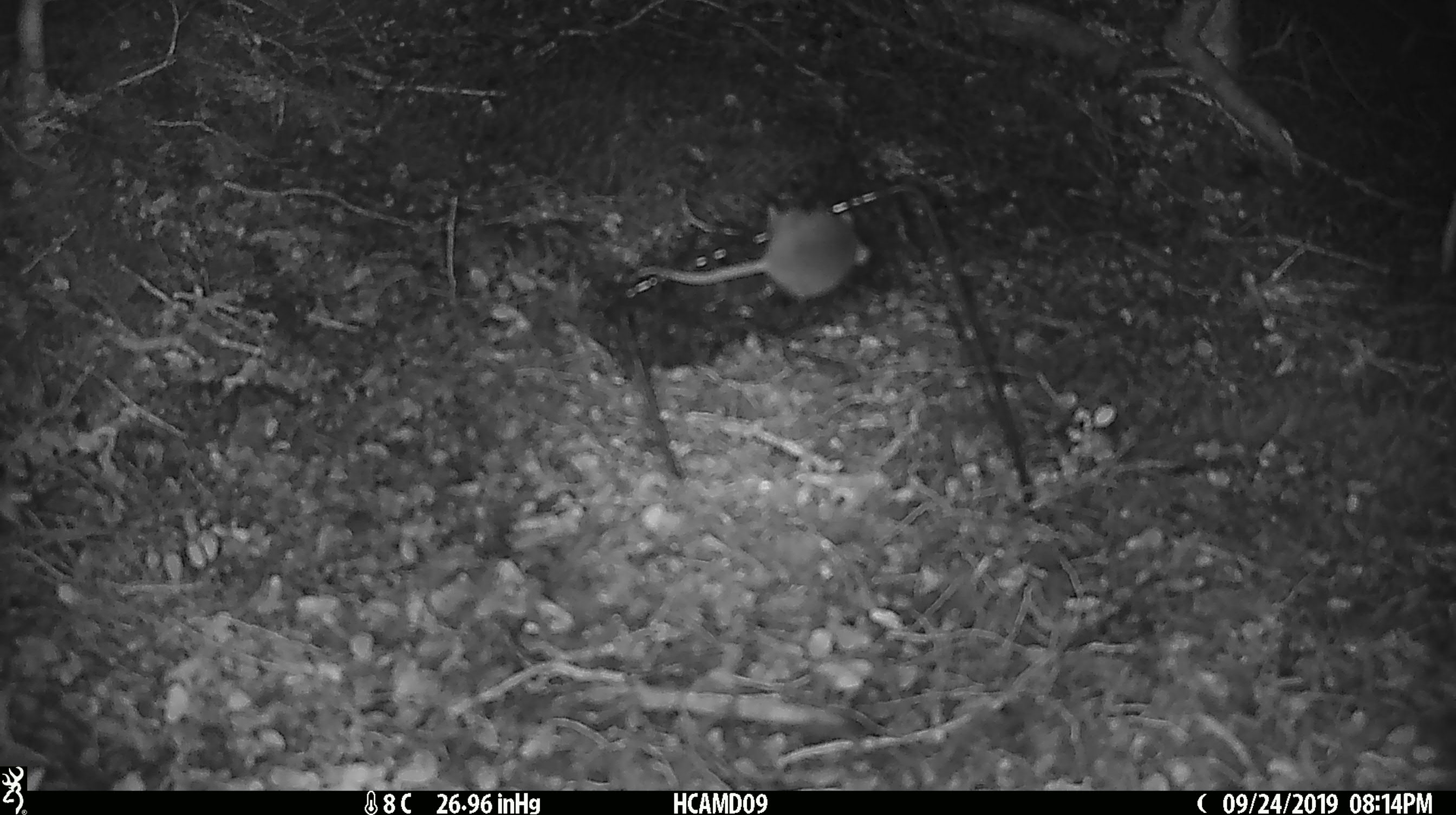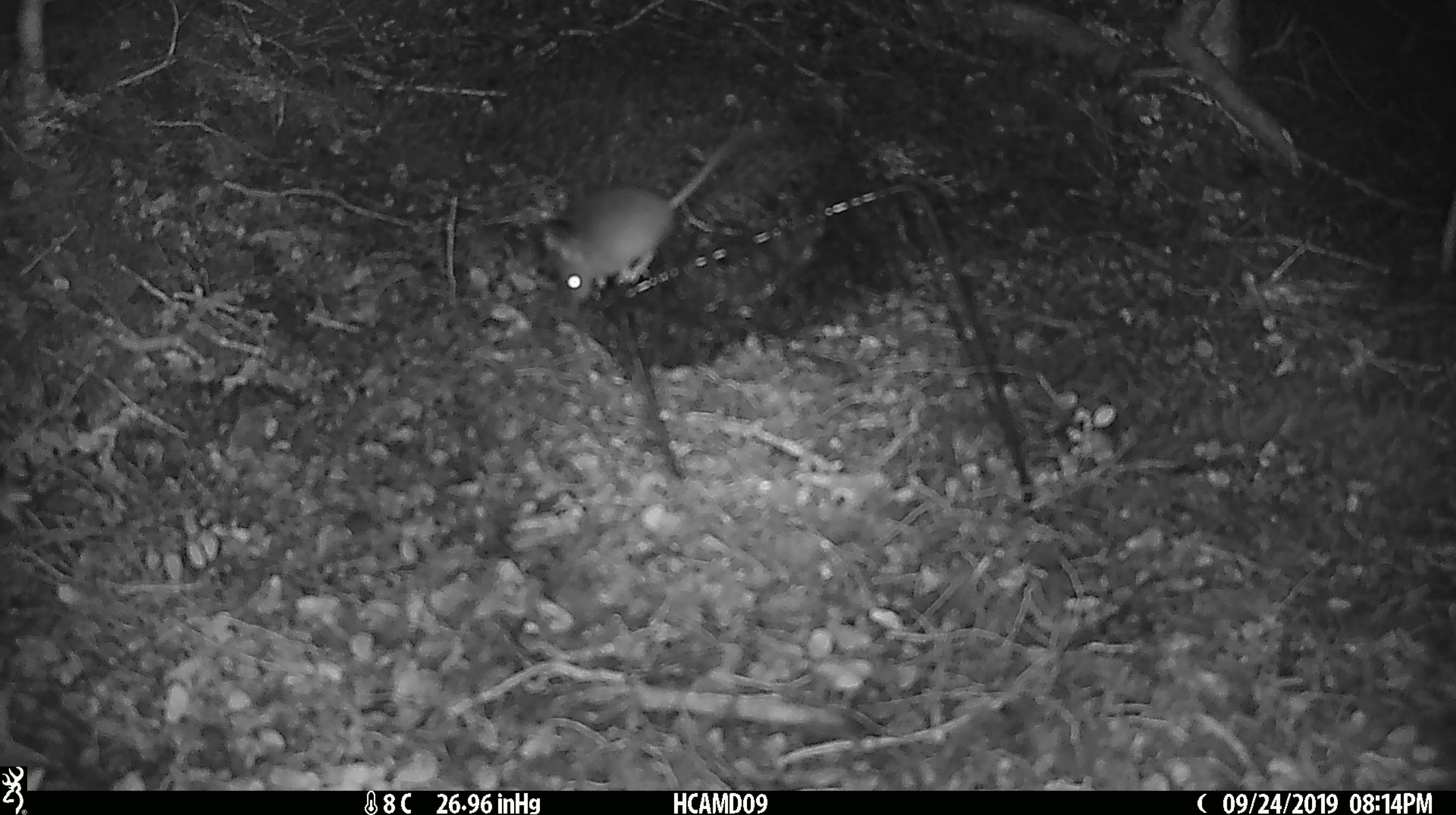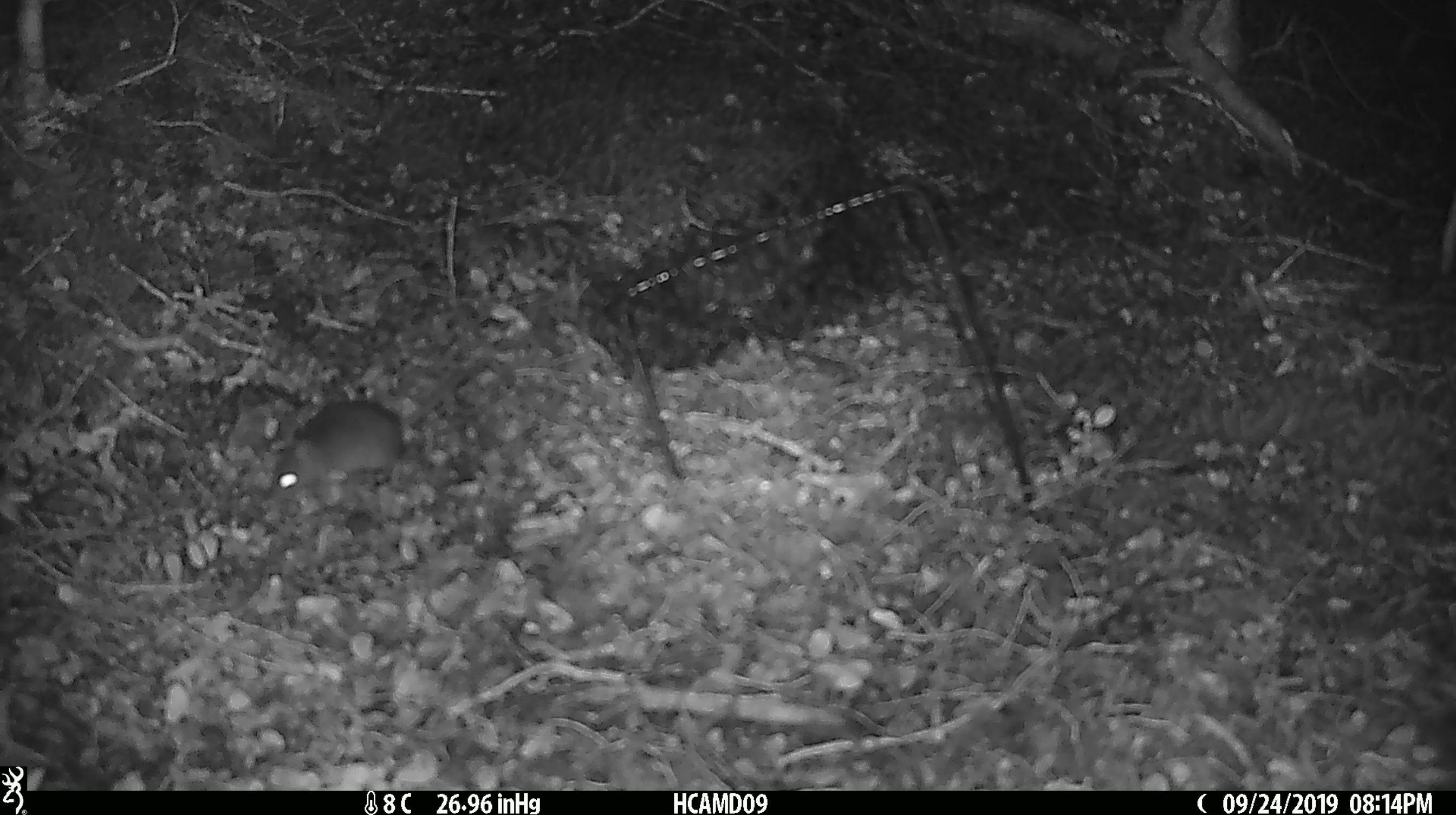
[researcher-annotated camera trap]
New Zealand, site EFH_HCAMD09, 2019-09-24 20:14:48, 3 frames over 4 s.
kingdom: Animalia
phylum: Chordata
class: Mammalia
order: Rodentia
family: Muridae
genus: Mus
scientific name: Mus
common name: mouse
Mouse (Mus).